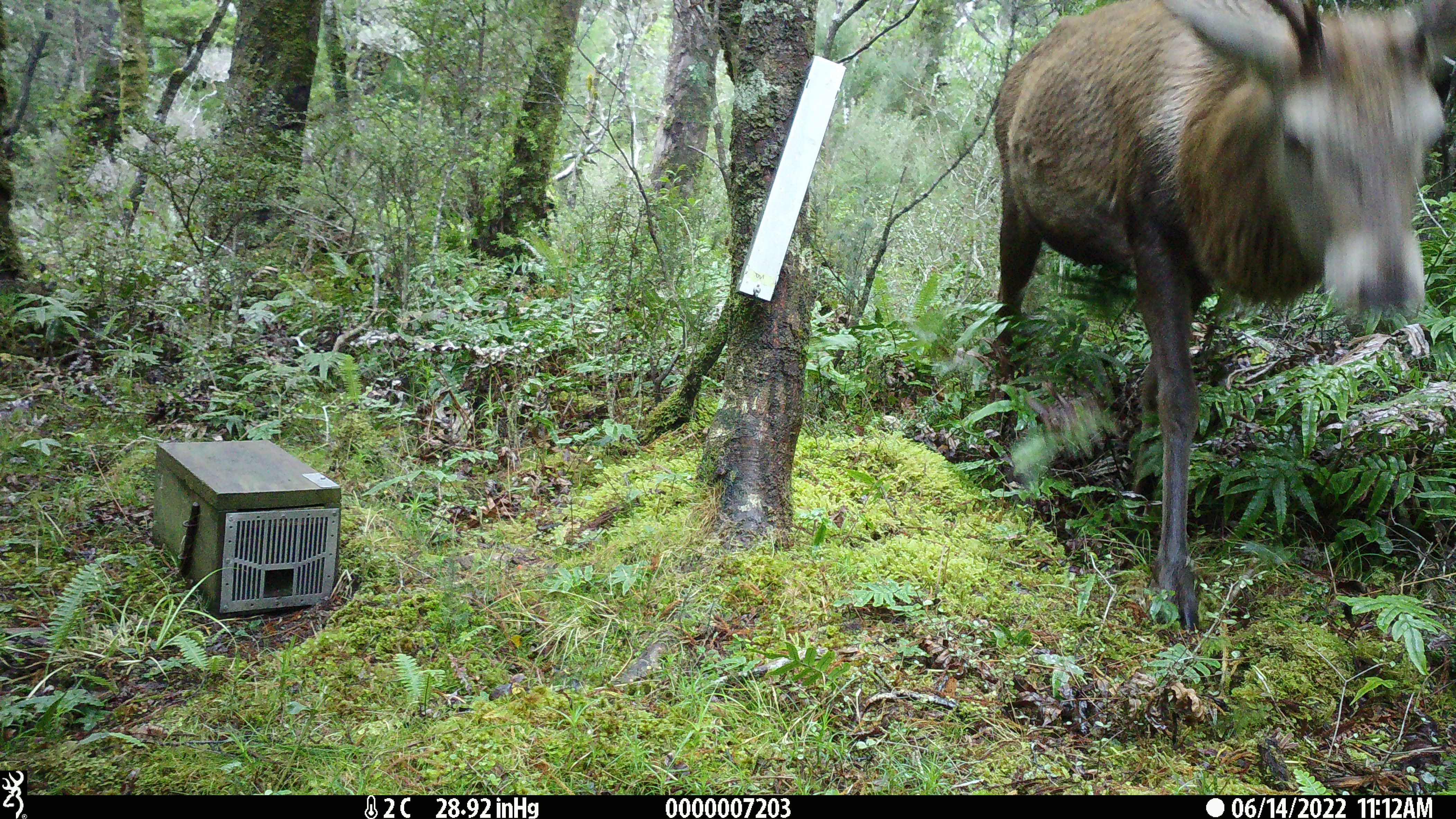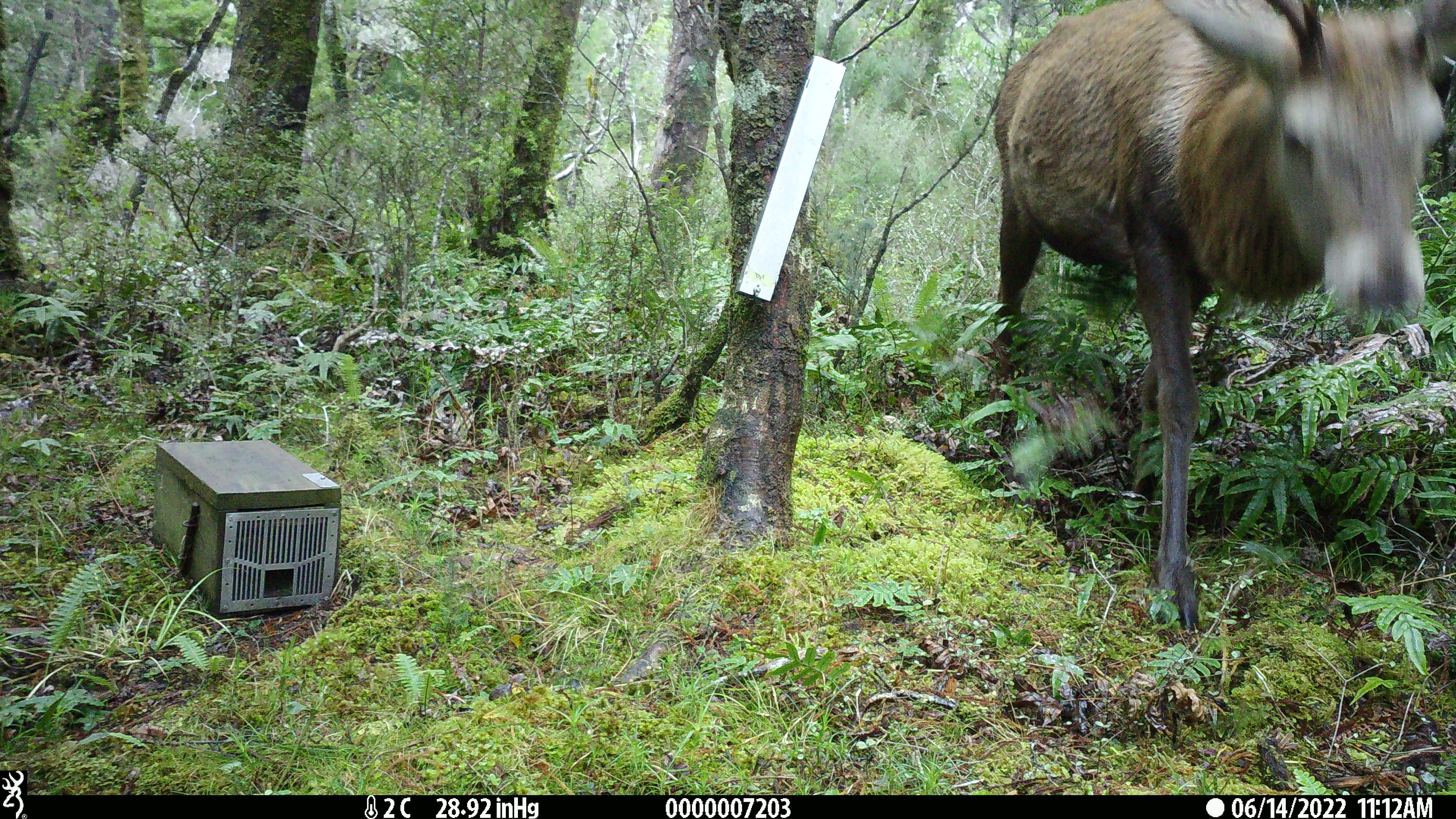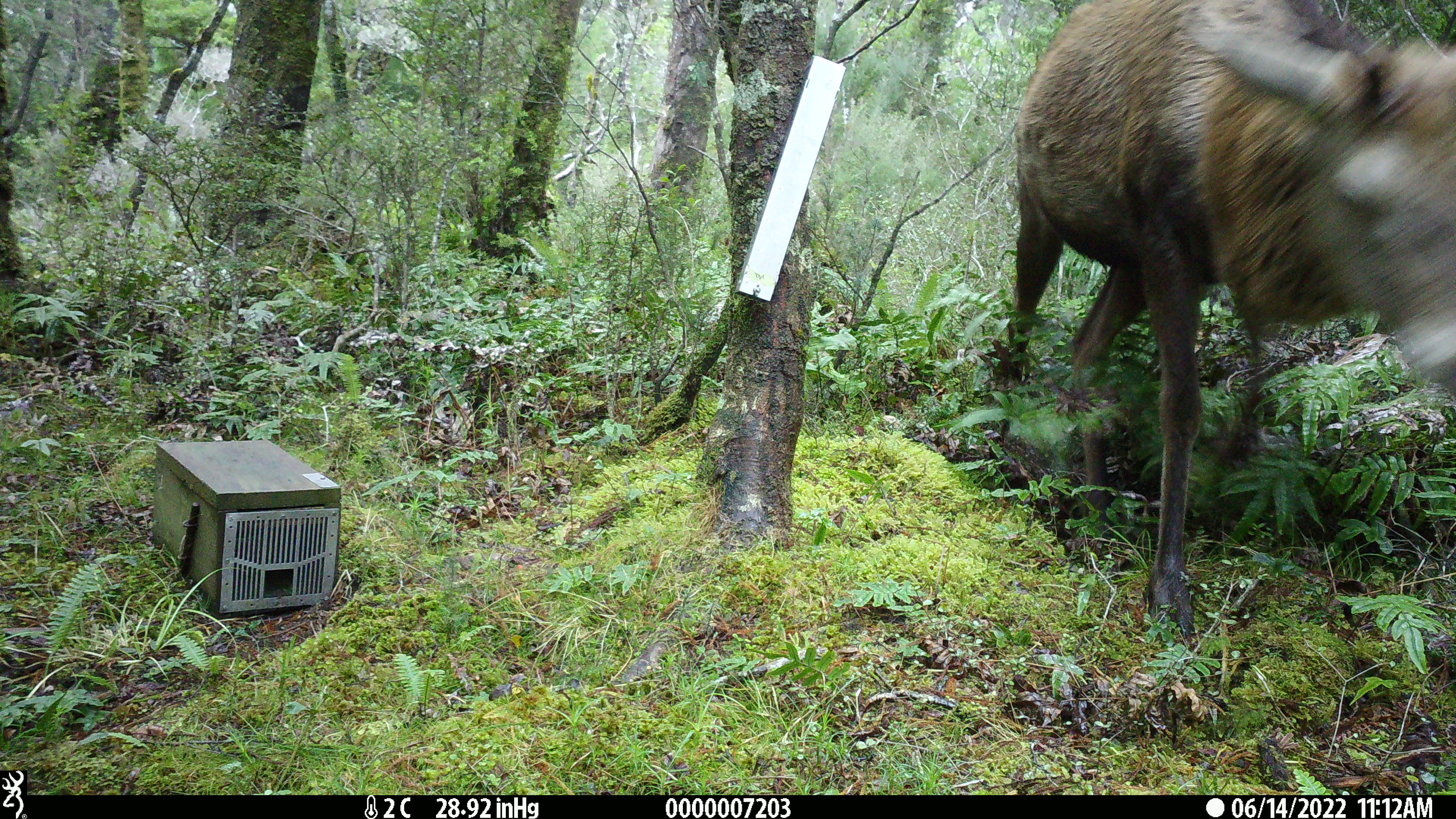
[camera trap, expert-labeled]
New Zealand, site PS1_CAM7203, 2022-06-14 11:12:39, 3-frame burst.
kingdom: Animalia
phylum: Chordata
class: Mammalia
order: Artiodactyla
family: Cervidae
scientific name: Cervidae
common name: deer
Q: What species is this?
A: Deer (Cervidae).